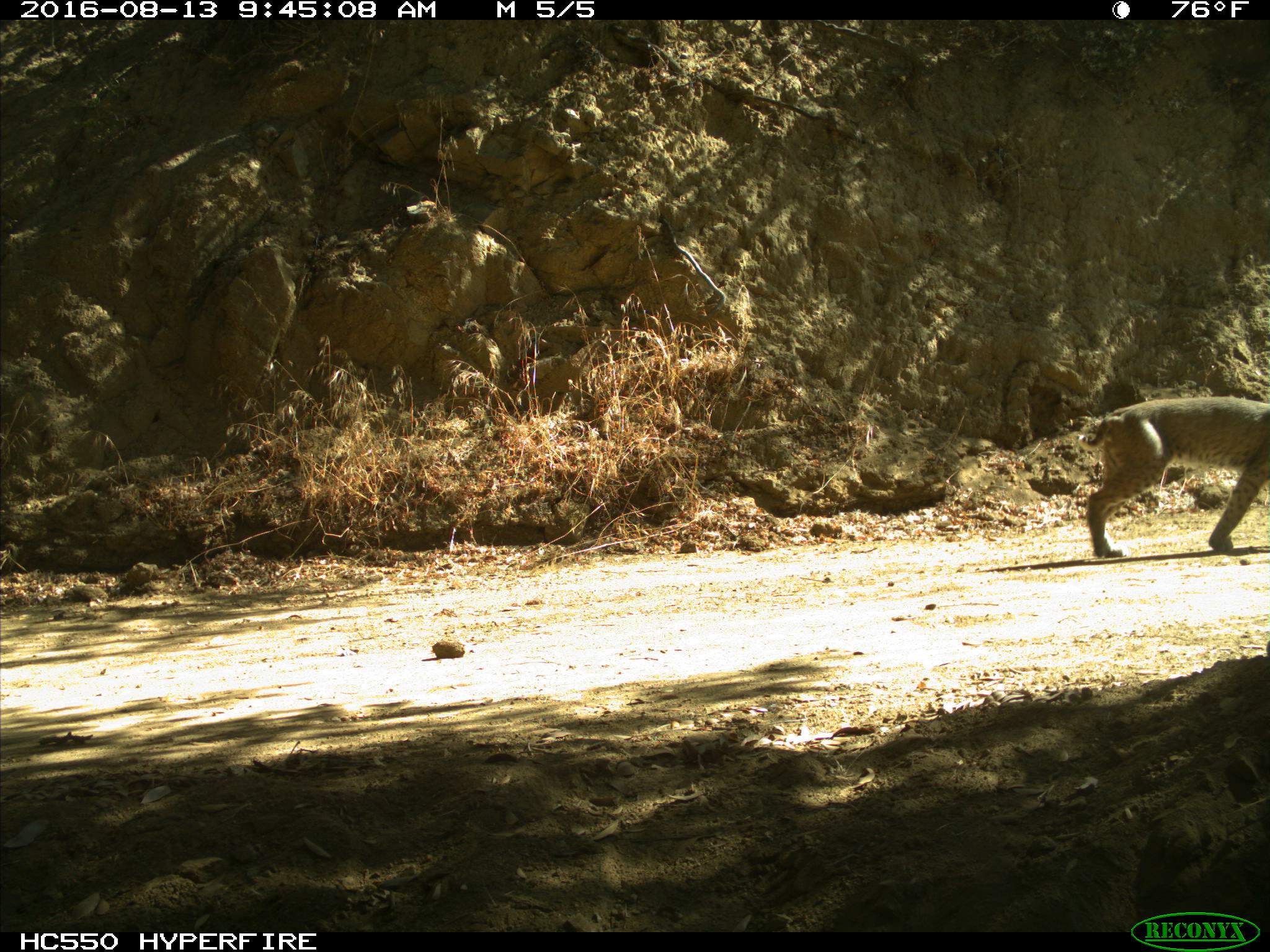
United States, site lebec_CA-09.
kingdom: Animalia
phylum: Chordata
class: Mammalia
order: Carnivora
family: Felidae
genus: Lynx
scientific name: Lynx rufus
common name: bobcat